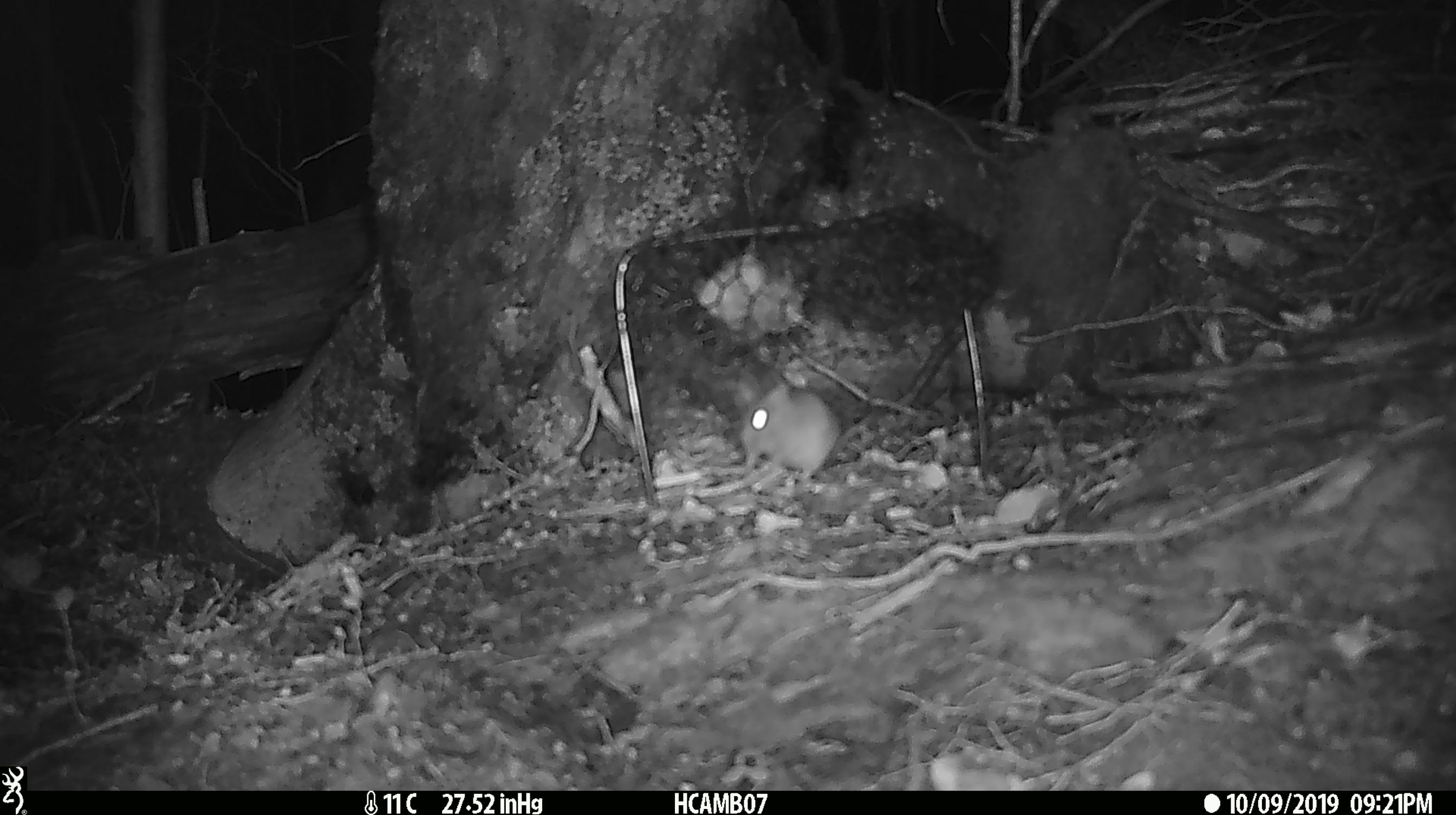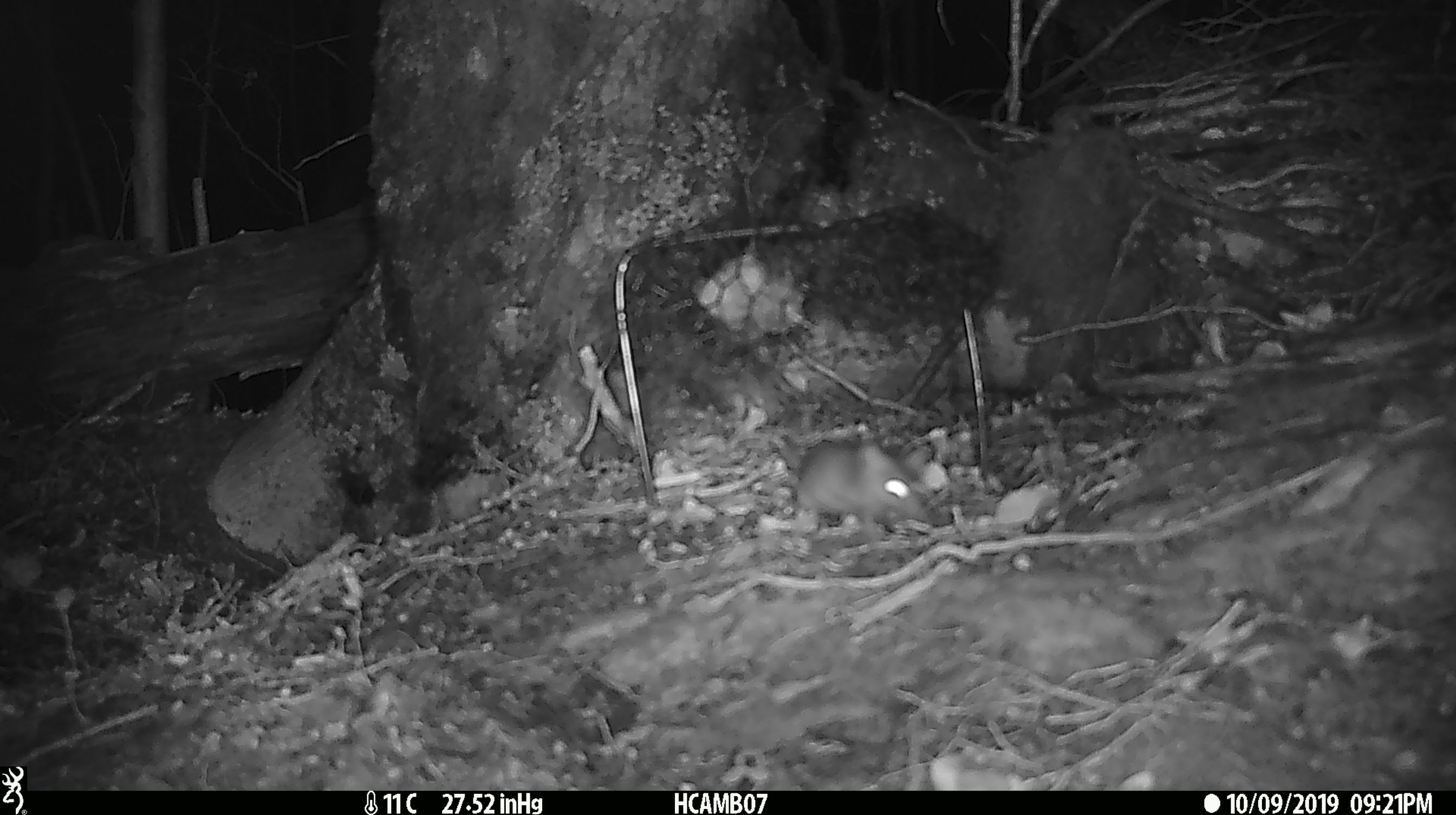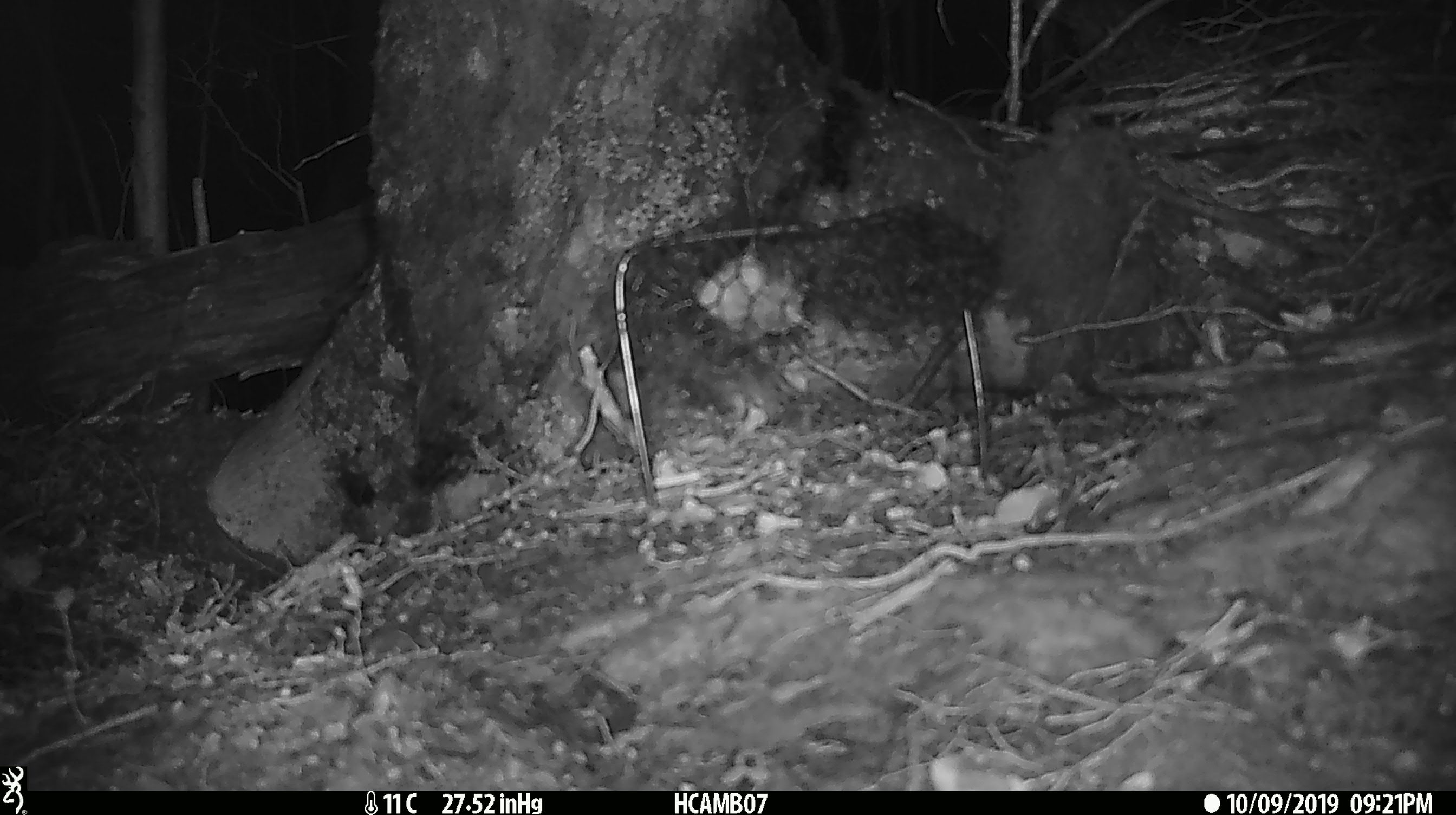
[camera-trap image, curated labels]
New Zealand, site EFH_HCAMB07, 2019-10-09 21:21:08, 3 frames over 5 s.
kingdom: Animalia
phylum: Chordata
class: Mammalia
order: Rodentia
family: Muridae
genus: Mus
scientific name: Mus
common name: mouse